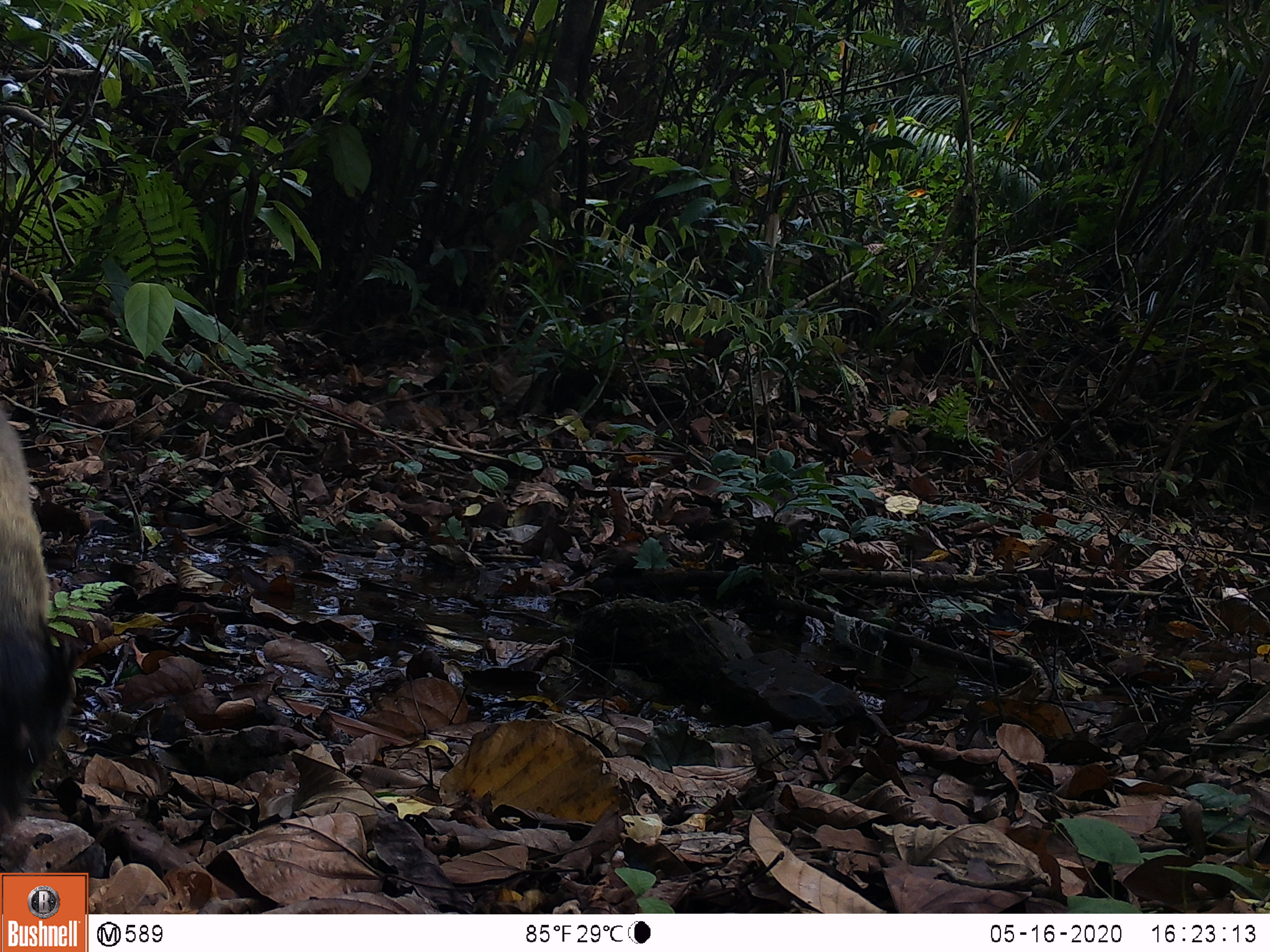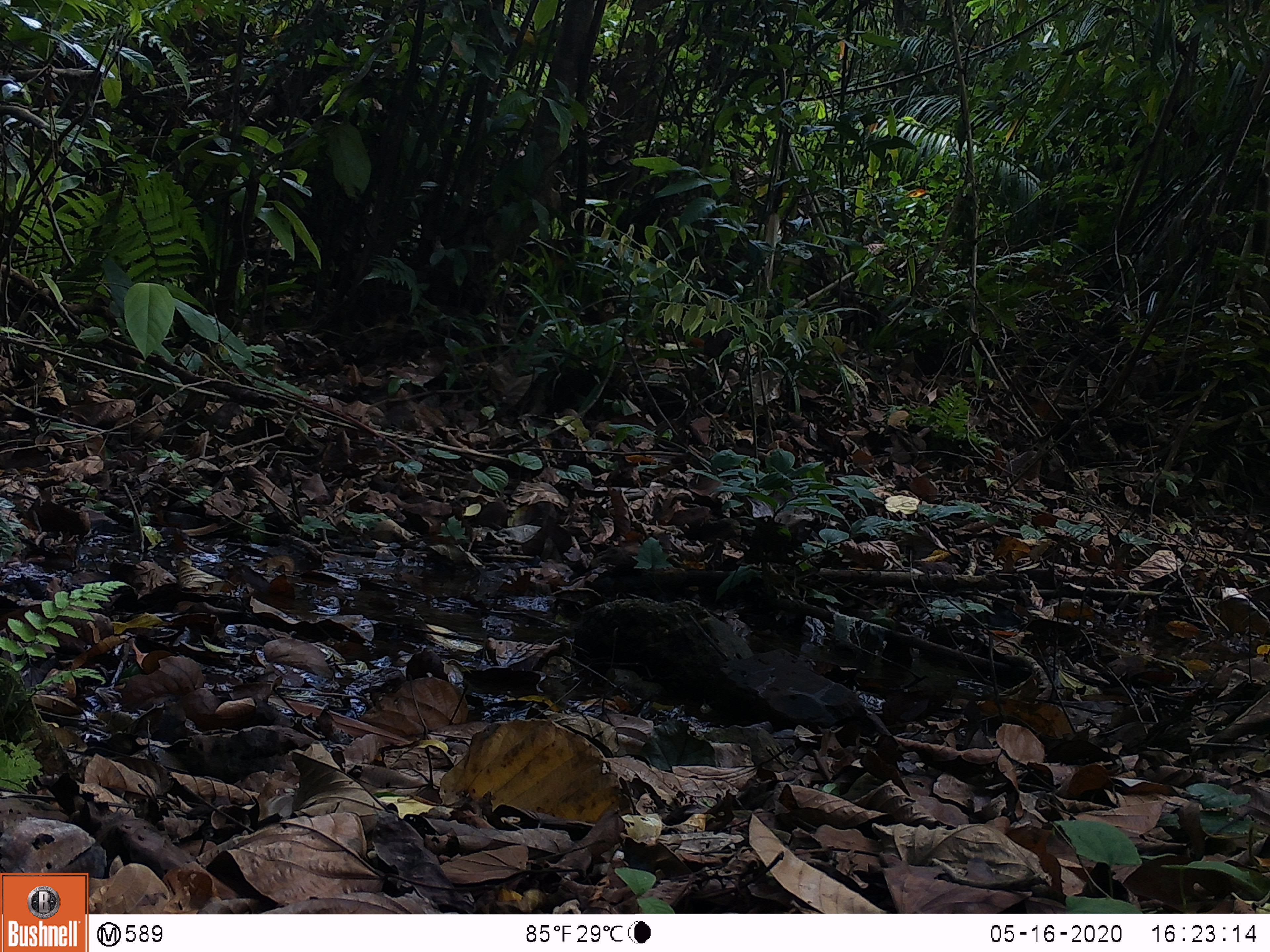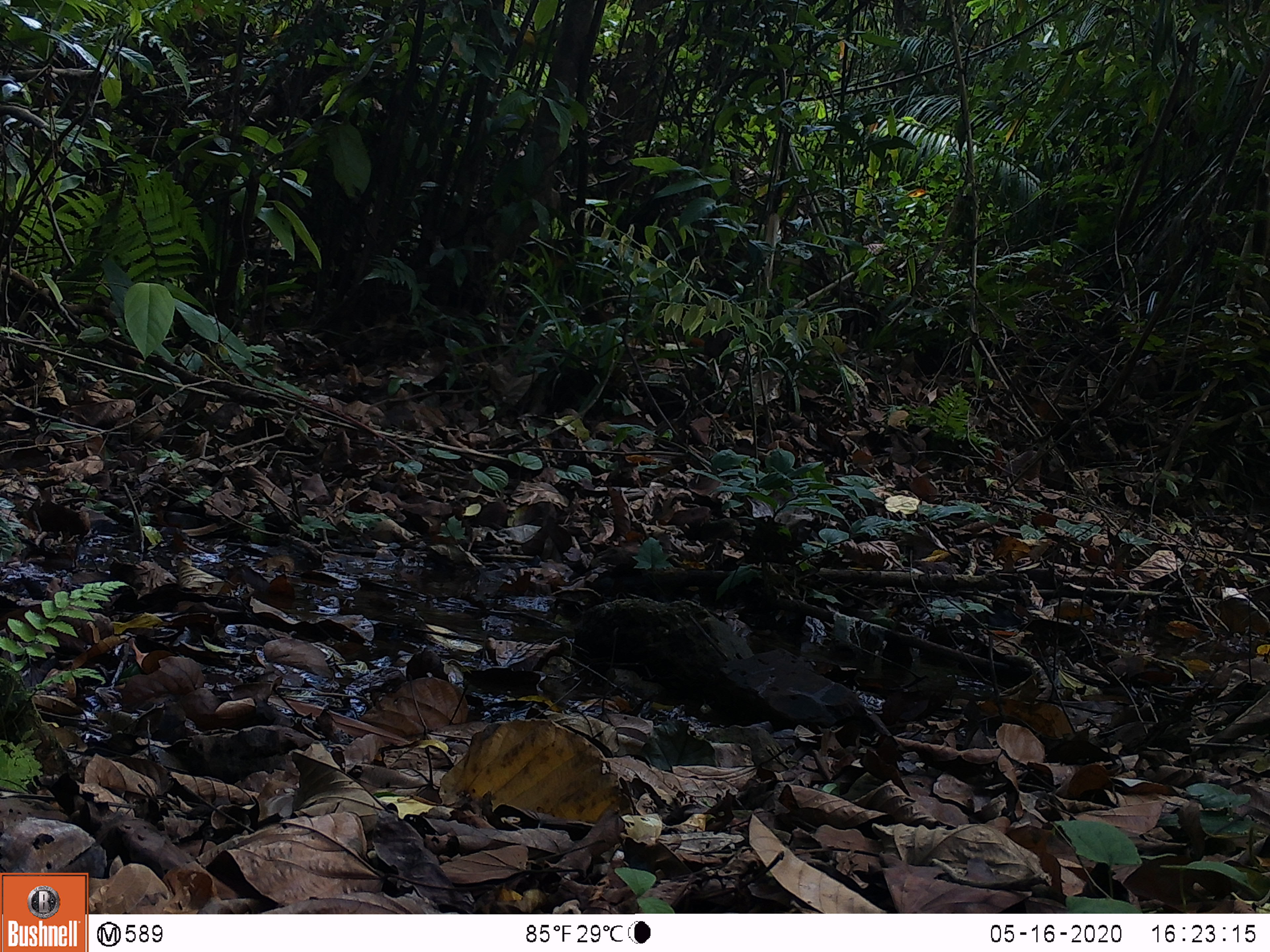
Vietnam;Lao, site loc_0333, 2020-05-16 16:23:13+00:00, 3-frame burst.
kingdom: Animalia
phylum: Chordata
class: Mammalia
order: Carnivora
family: Mustelidae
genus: Martes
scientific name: Martes flavigula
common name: yellow-throated marten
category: yellow throated marten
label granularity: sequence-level